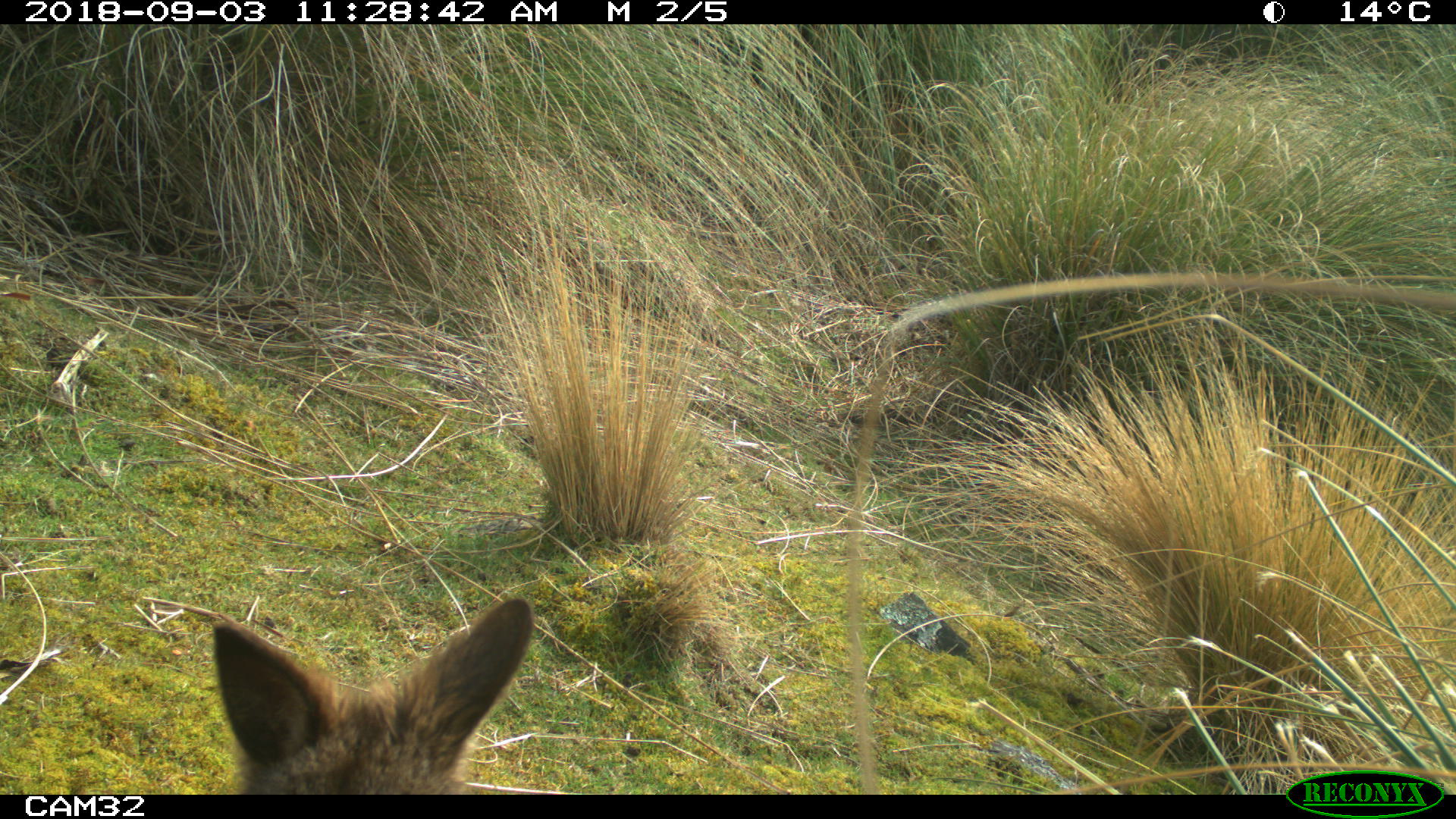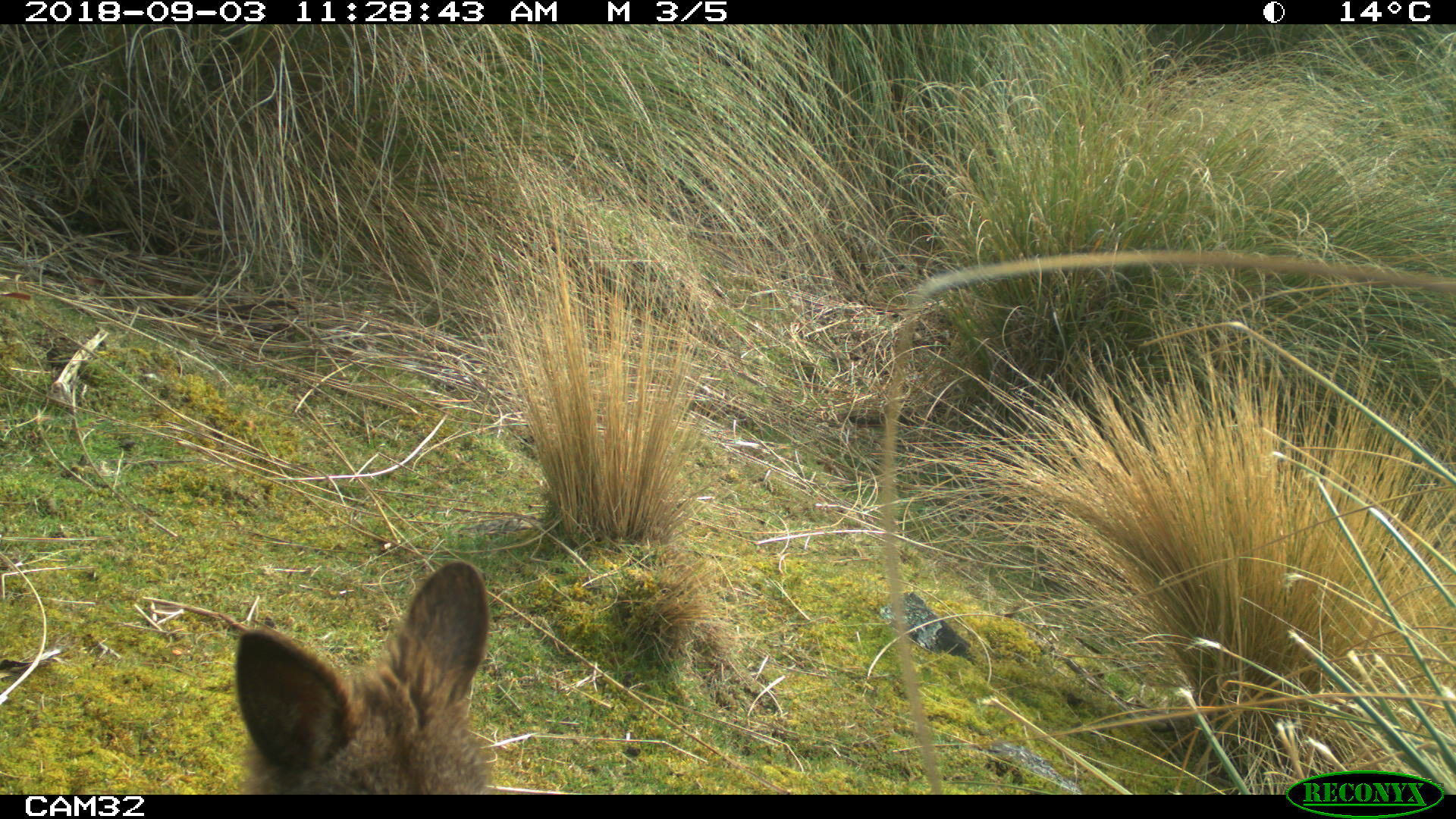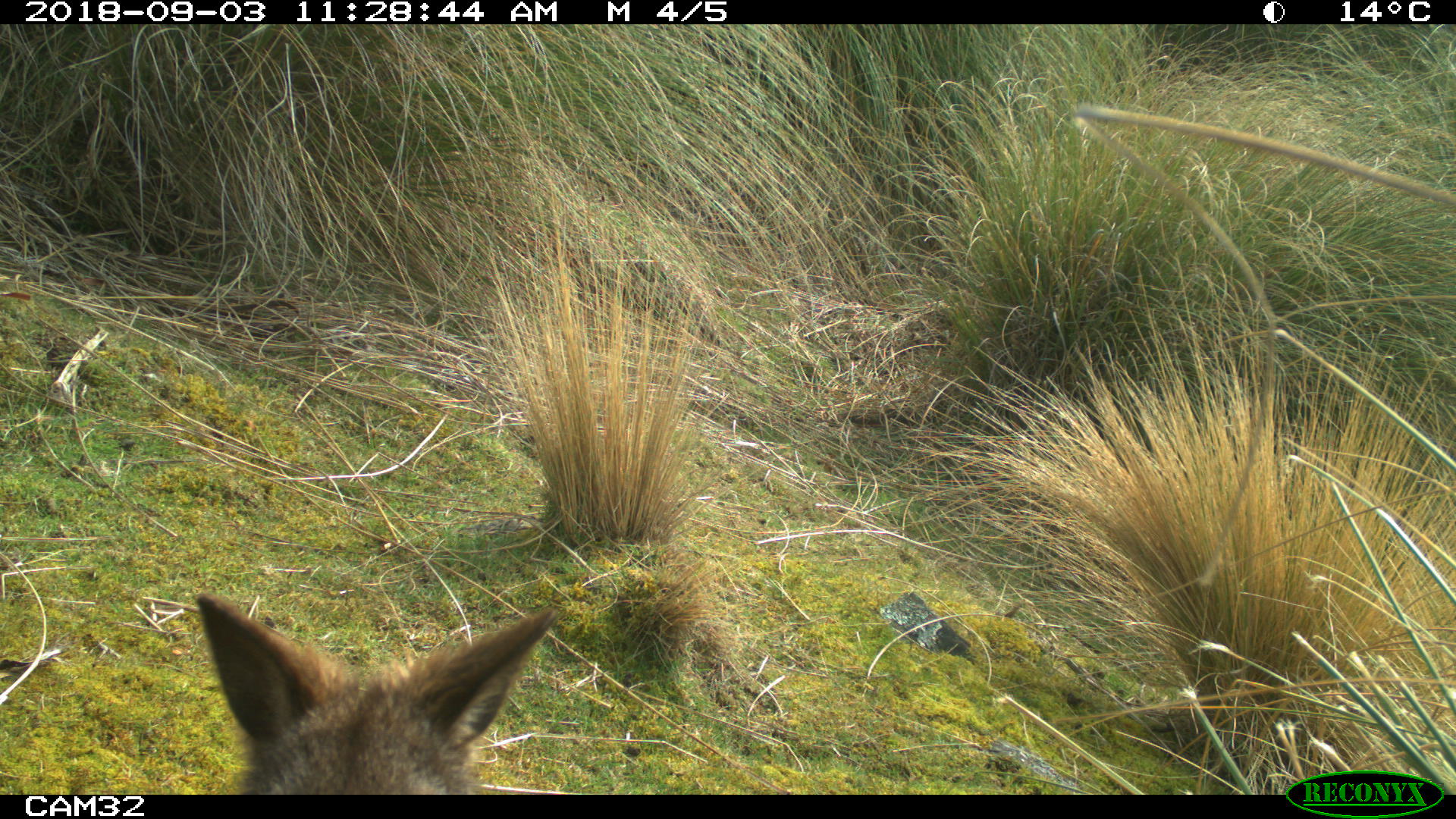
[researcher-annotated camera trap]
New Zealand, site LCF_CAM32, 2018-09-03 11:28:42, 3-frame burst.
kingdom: Animalia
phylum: Chordata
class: Mammalia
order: Diprotodontia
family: Macropodidae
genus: Notamacropus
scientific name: Notamacropus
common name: wallaby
Wallaby (Notamacropus).